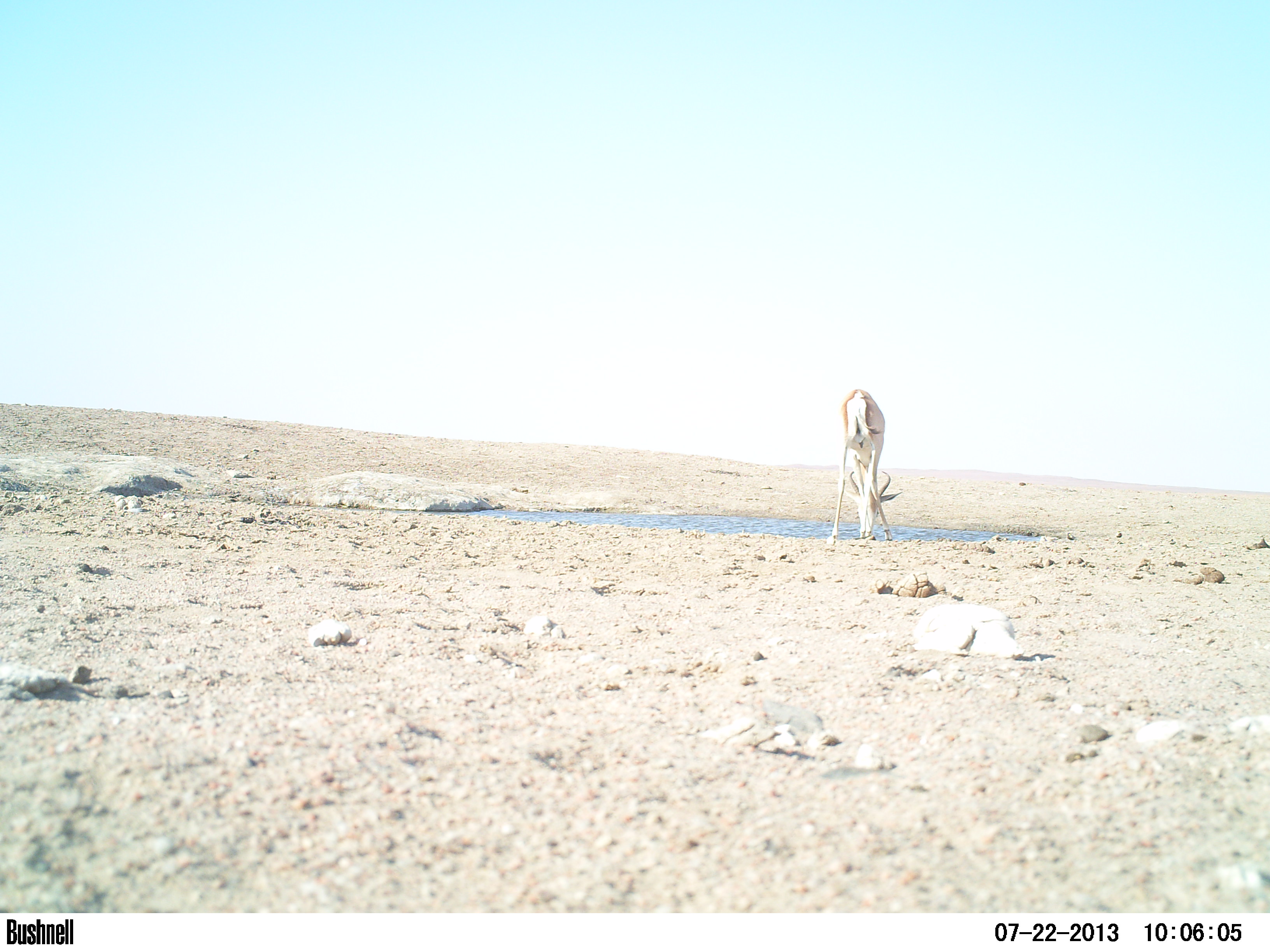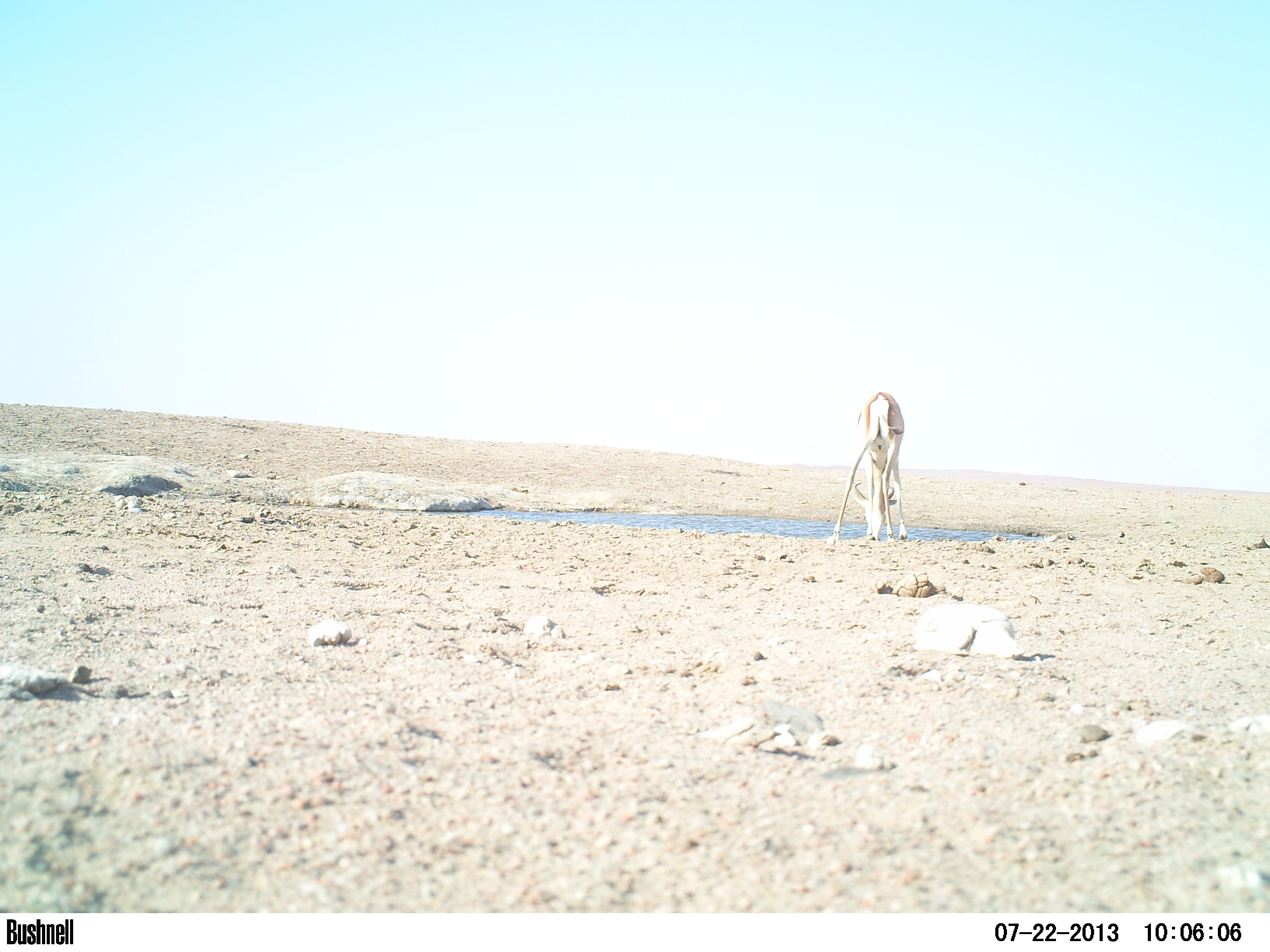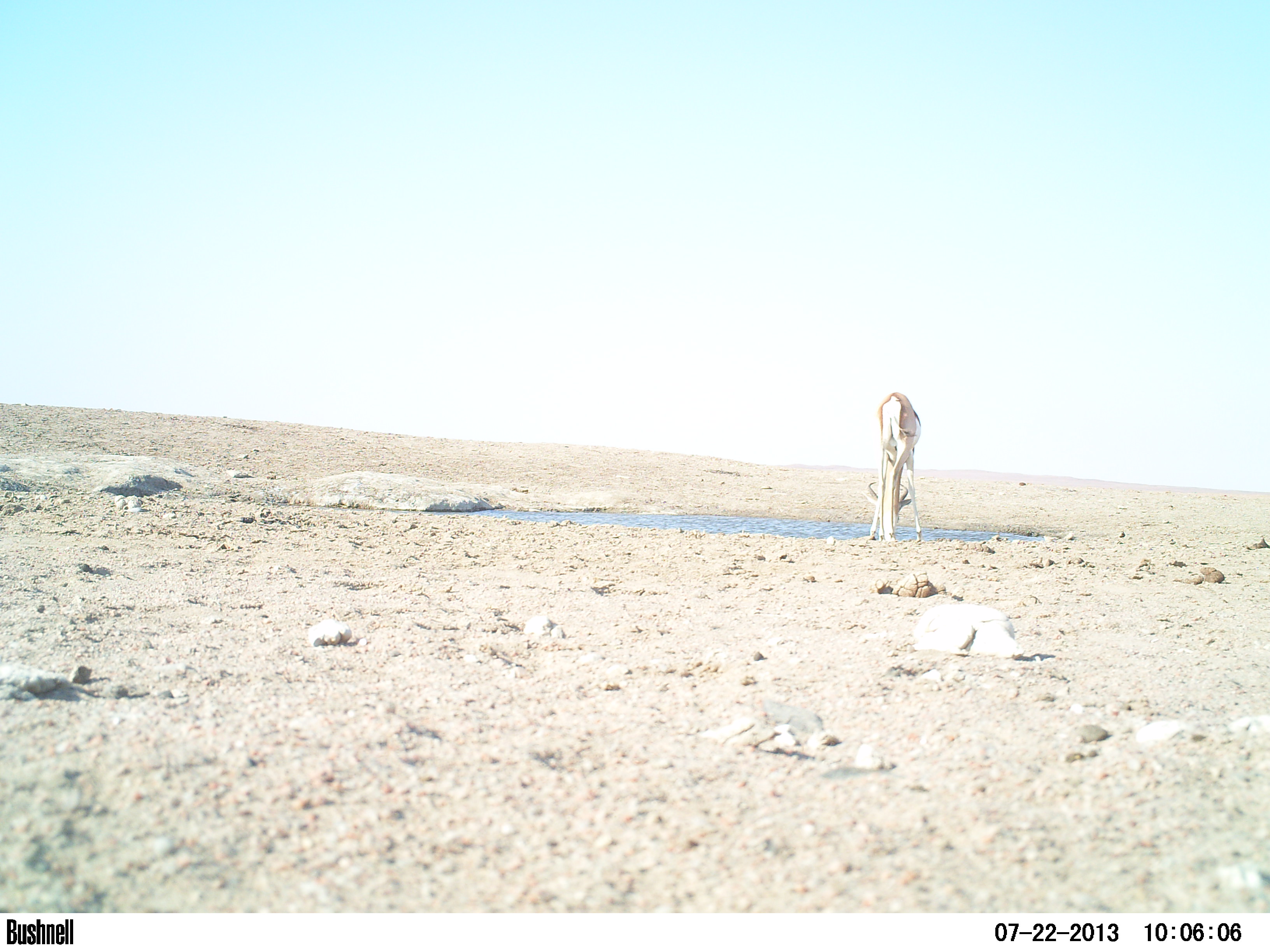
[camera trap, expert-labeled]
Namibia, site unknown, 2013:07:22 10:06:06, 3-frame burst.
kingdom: Animalia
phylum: Chordata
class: Mammalia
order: Artiodactyla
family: Bovidae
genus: Antidorcas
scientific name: Antidorcas marsupialis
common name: springbok